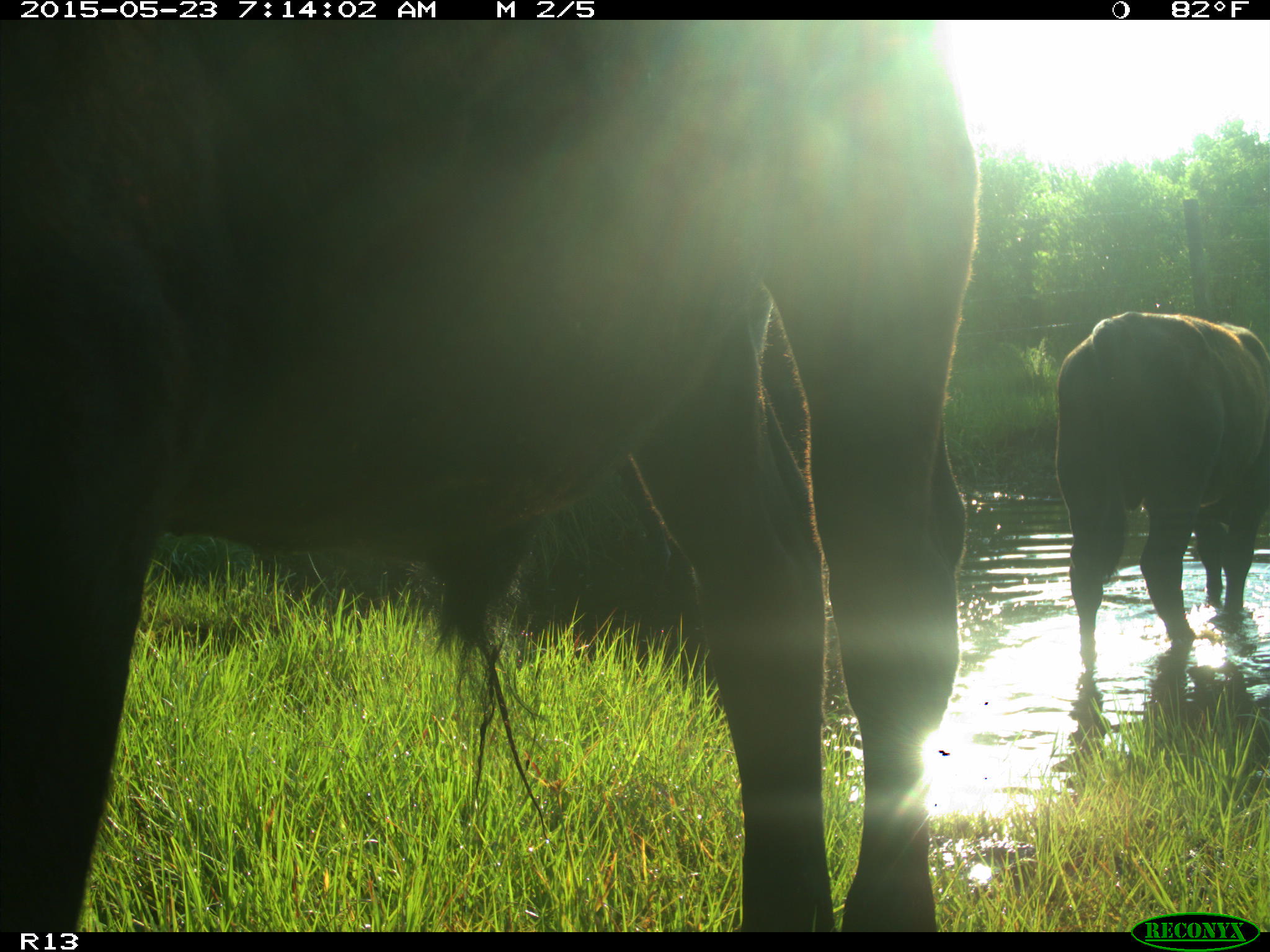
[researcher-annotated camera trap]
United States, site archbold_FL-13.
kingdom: Animalia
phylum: Chordata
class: Mammalia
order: Artiodactyla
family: Bovidae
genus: Bos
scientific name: Bos taurus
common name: domestic cow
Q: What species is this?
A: Bos taurus (domestic cow).